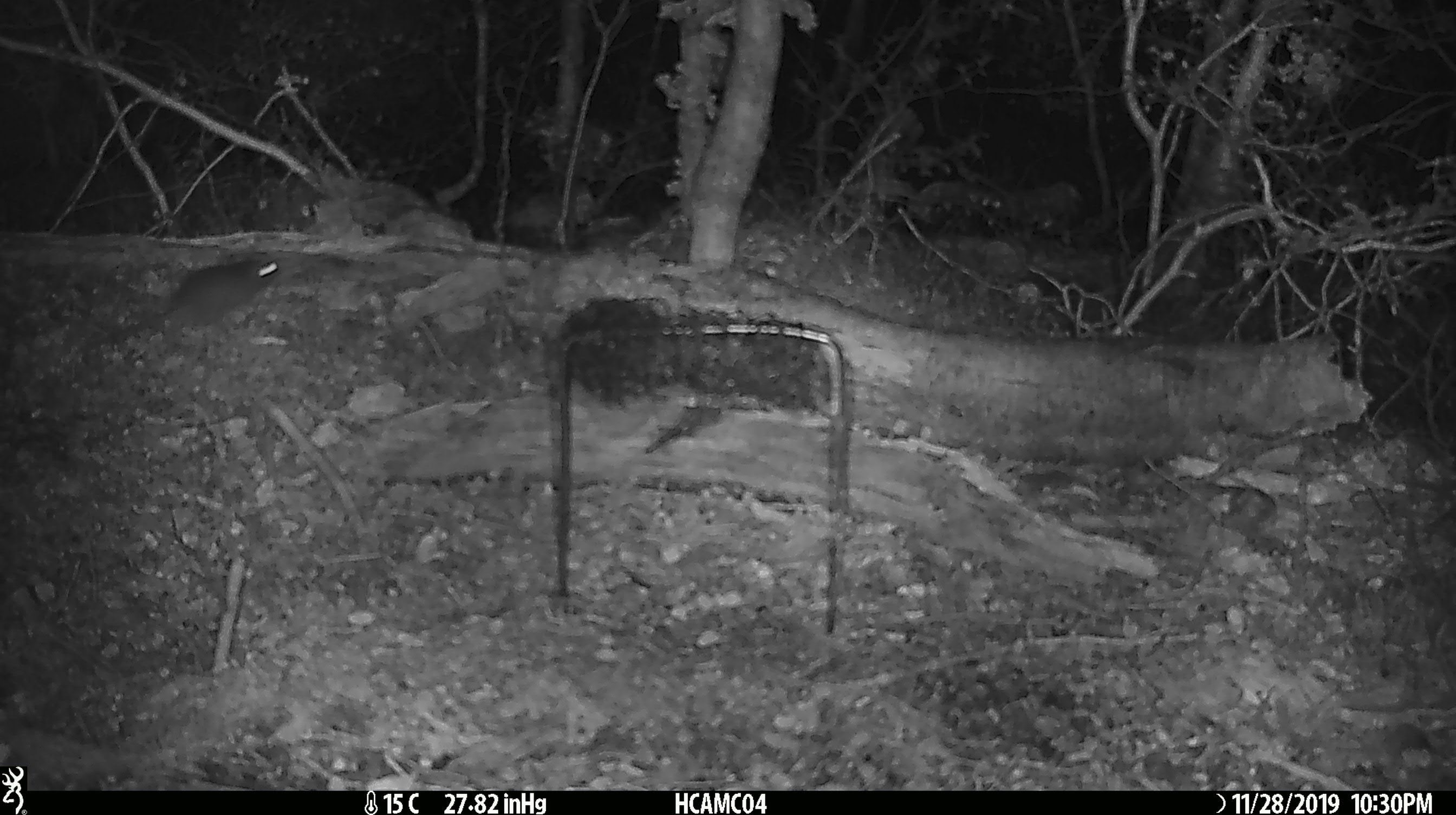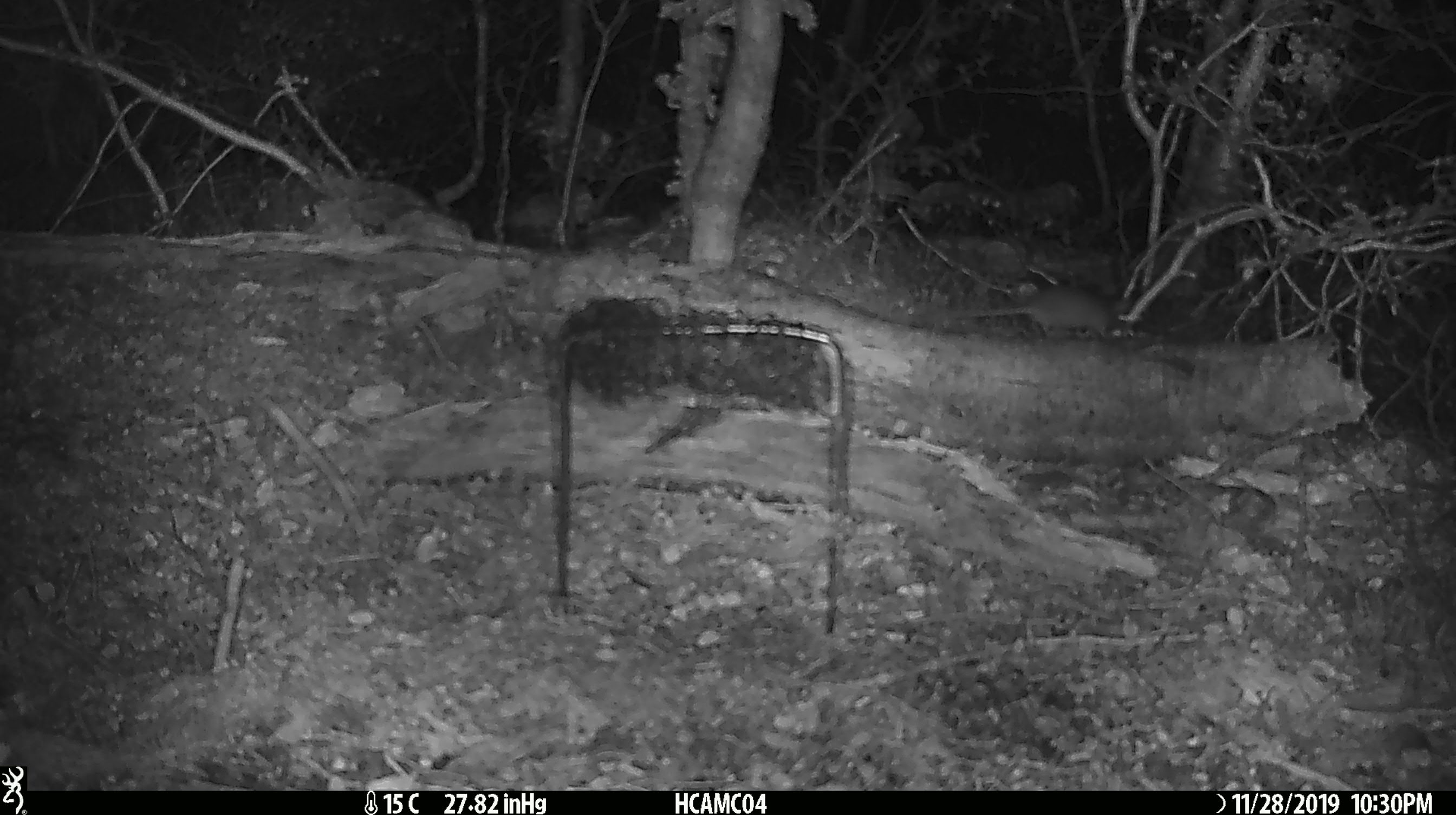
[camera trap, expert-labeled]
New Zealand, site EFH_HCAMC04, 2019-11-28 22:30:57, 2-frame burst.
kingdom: Animalia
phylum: Chordata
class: Mammalia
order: Rodentia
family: Muridae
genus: Mus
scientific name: Mus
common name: mouse